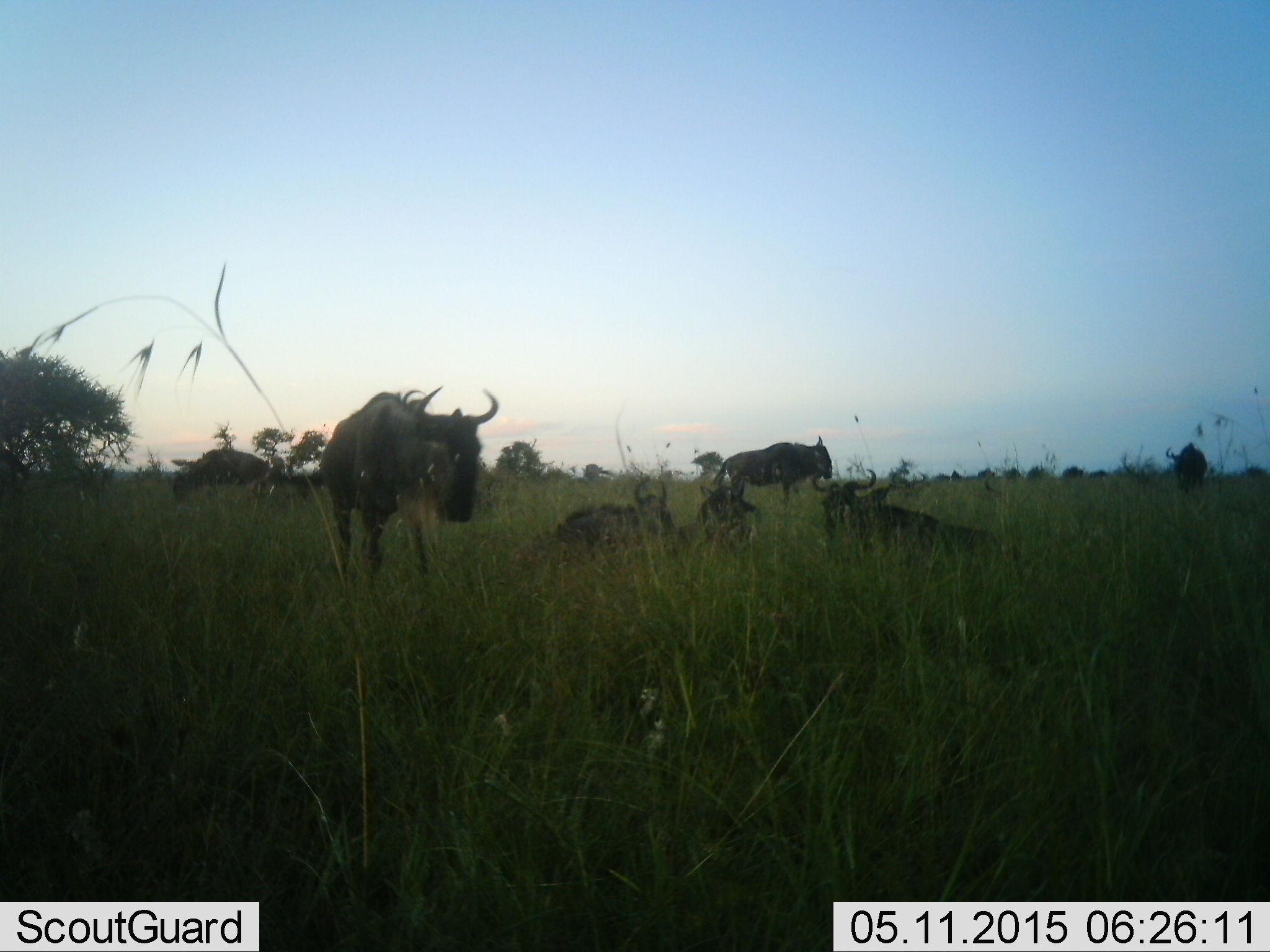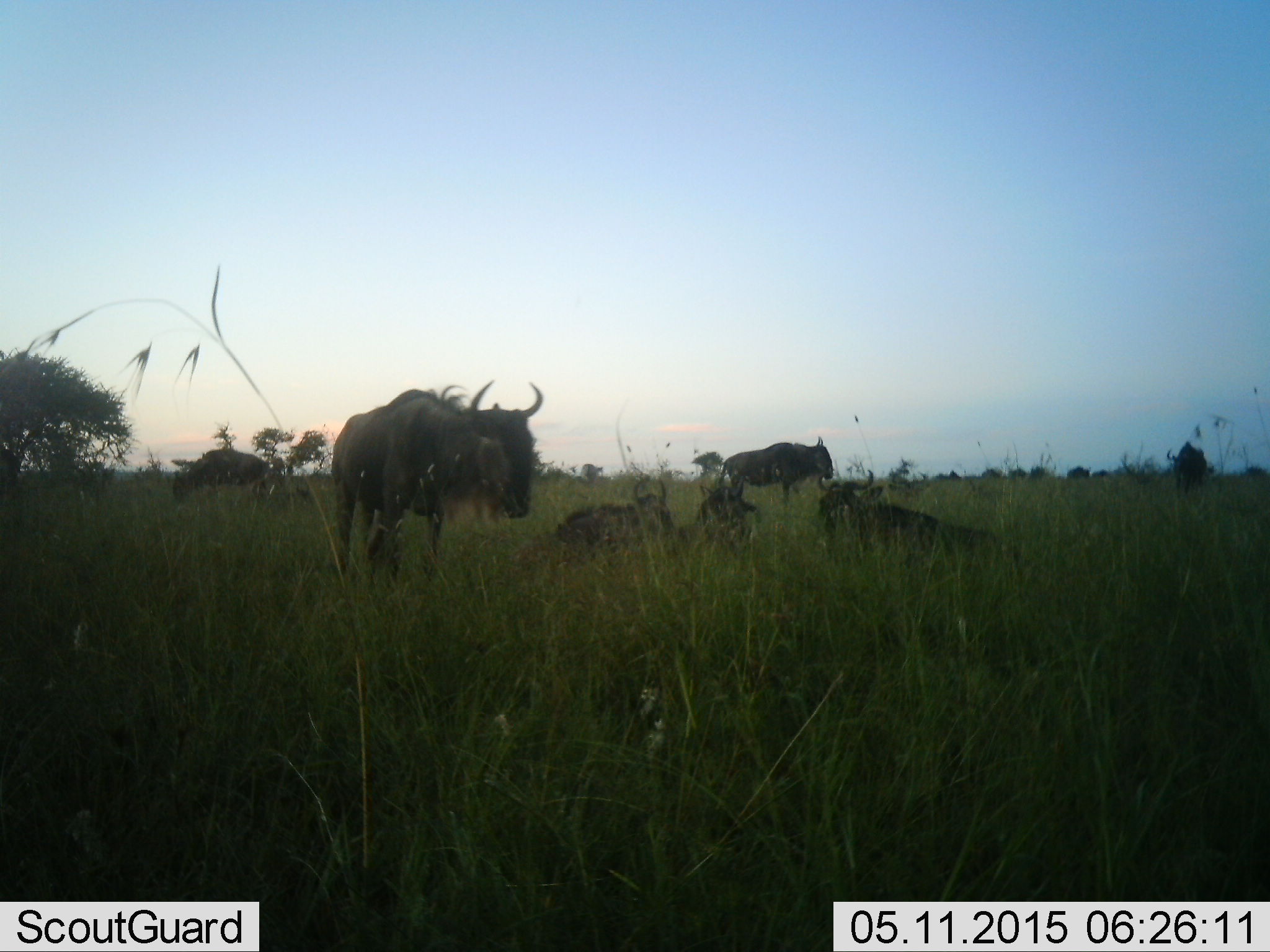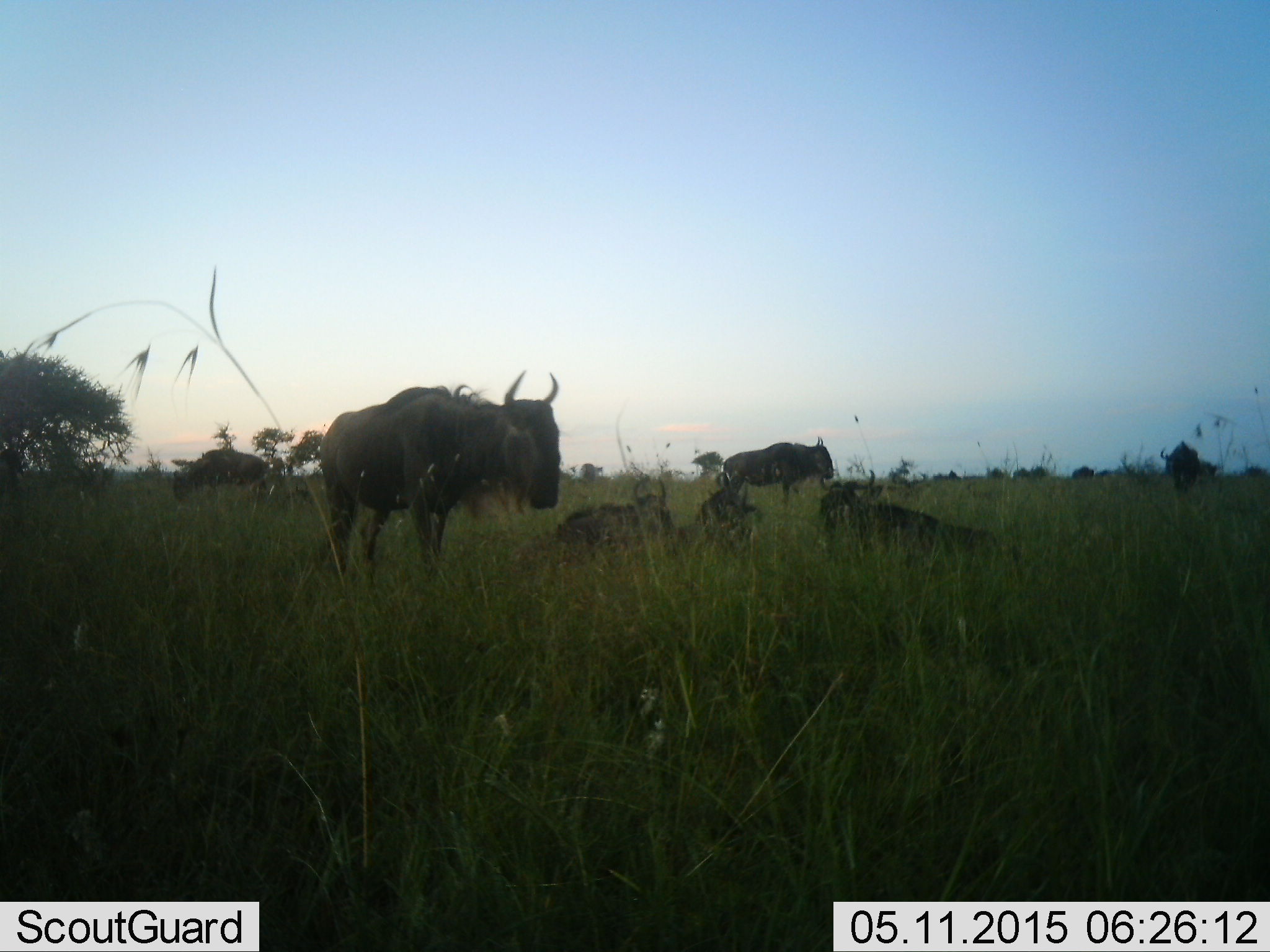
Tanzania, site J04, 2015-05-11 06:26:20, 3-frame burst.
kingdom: Animalia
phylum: Chordata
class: Mammalia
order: Artiodactyla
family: Bovidae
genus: Connochaetes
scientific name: Connochaetes taurinus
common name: blue wildebeest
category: wildebeest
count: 7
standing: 50%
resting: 70%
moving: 40%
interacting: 10%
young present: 20%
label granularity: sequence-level